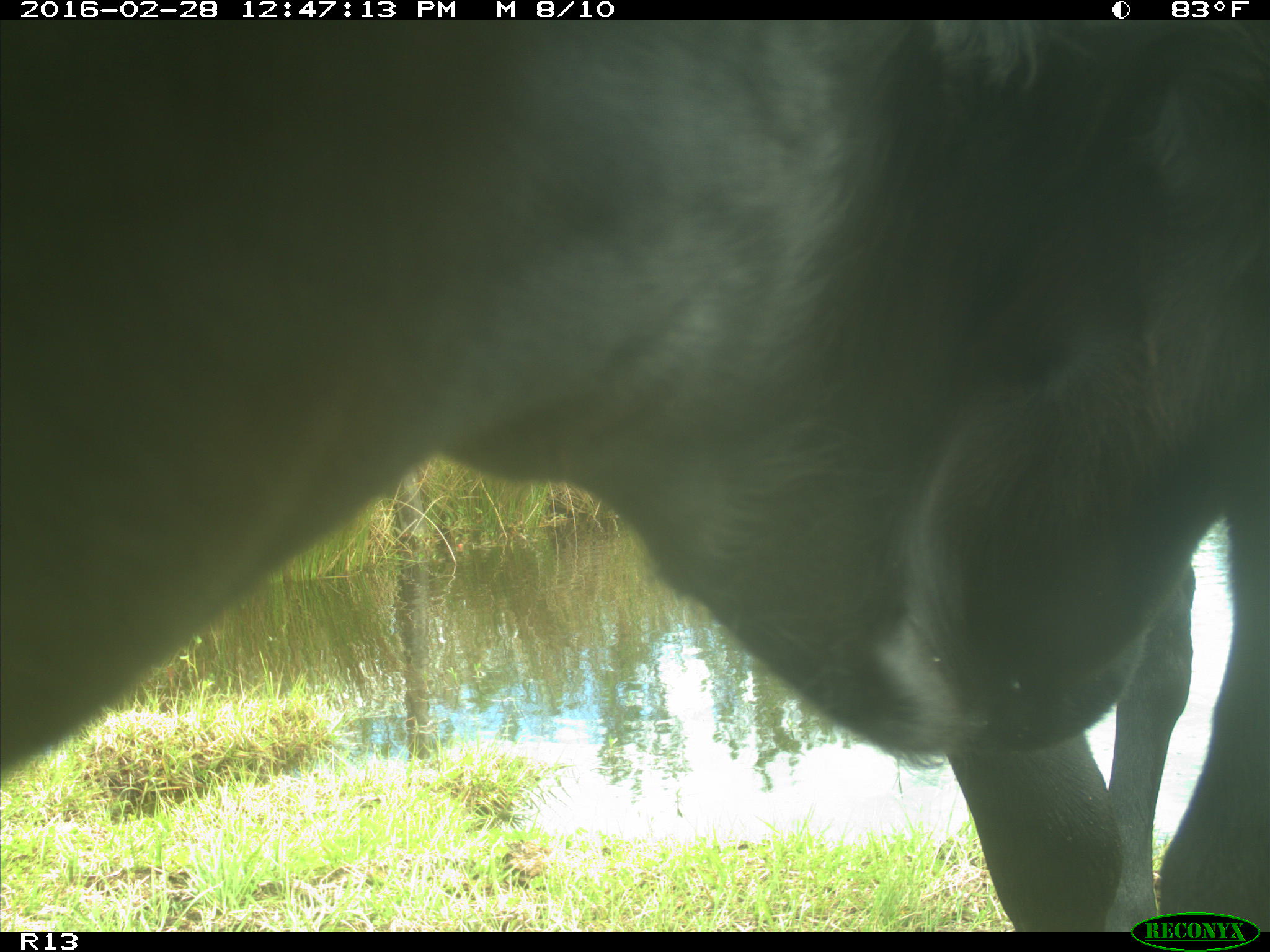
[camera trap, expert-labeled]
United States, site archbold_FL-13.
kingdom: Animalia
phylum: Chordata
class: Mammalia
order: Artiodactyla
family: Bovidae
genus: Bos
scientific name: Bos taurus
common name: domestic cow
Bos taurus (domestic cow).